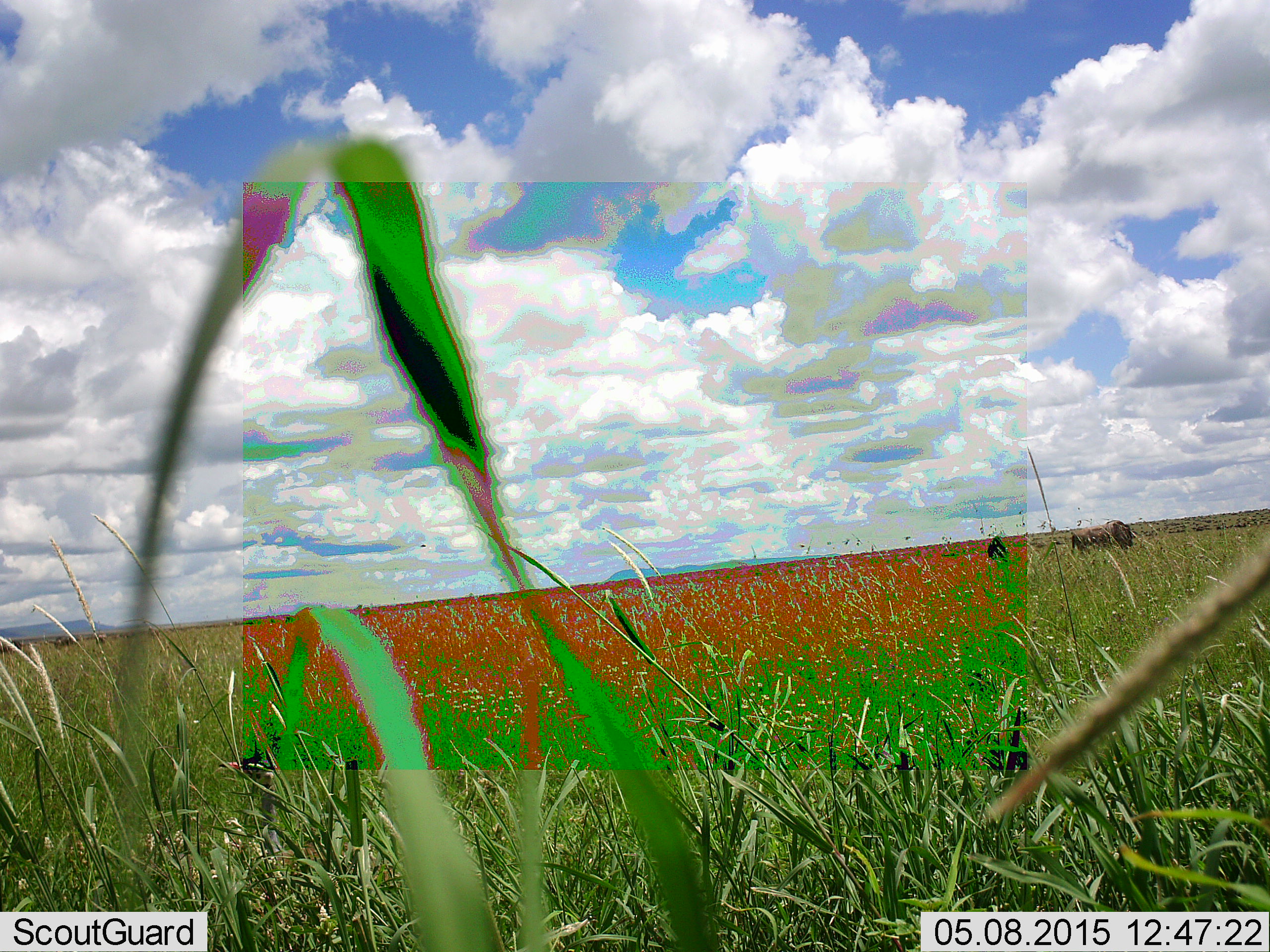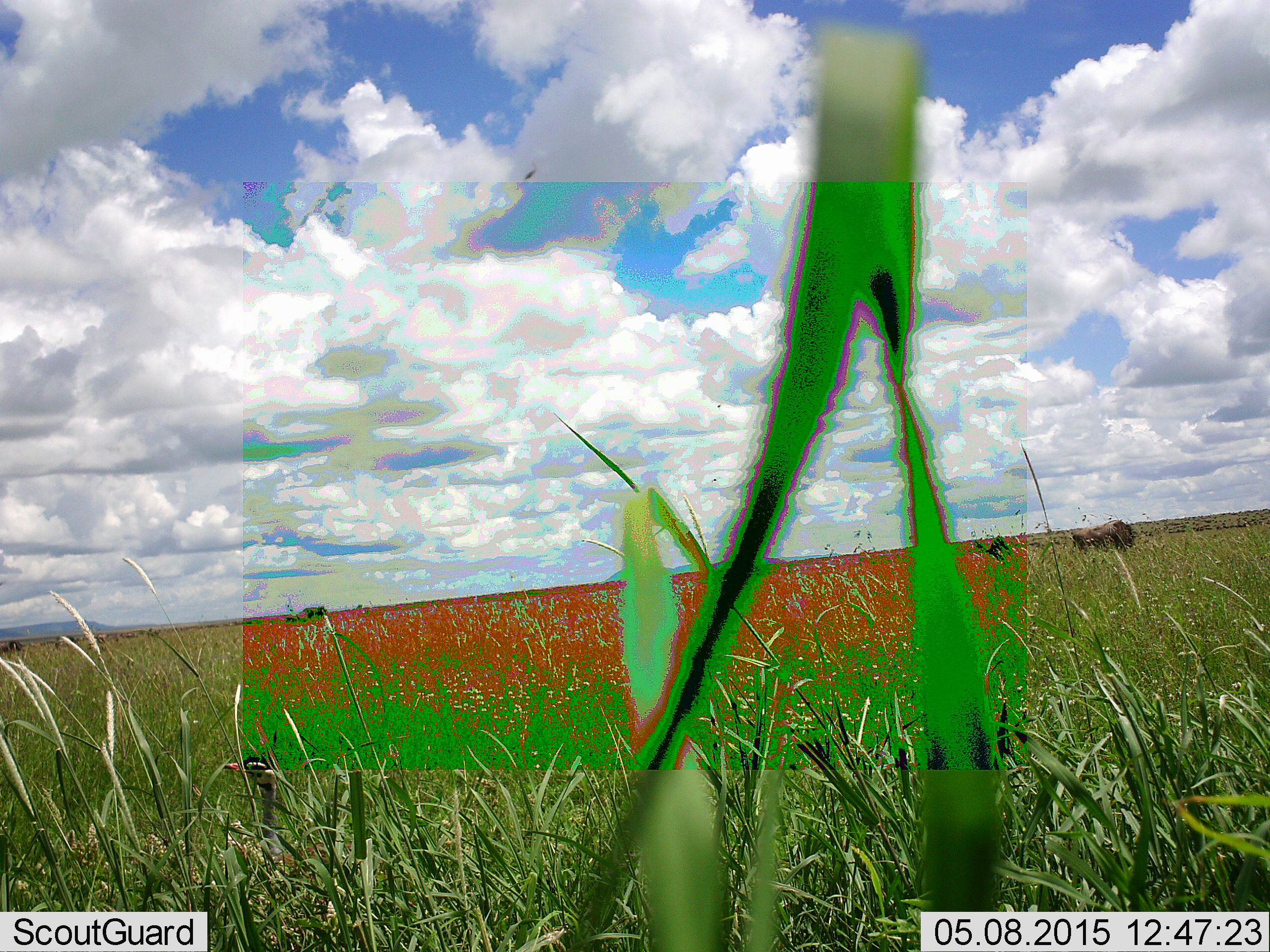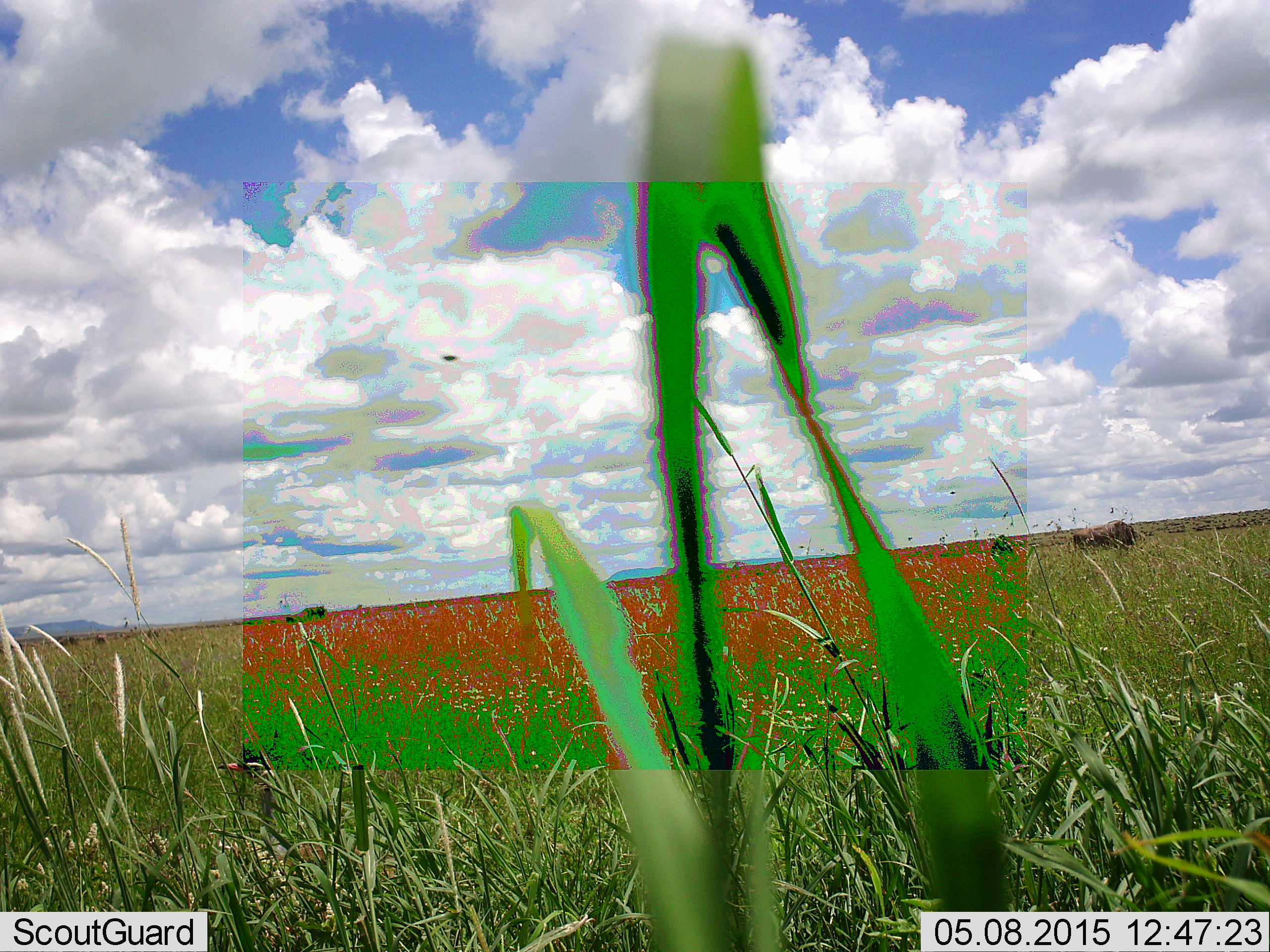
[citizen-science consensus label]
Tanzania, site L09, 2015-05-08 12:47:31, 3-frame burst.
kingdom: Animalia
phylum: Chordata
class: Mammalia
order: Artiodactyla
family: Bovidae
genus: Connochaetes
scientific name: Connochaetes taurinus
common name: blue wildebeest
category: wildebeest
Wildebeest (blue wildebeest) (Connochaetes taurinus), count 3. Behavior (volunteer vote fractions): standing 75%, resting 0%, moving 12%, interacting 0%. Young present (vote fraction): 0%. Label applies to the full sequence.